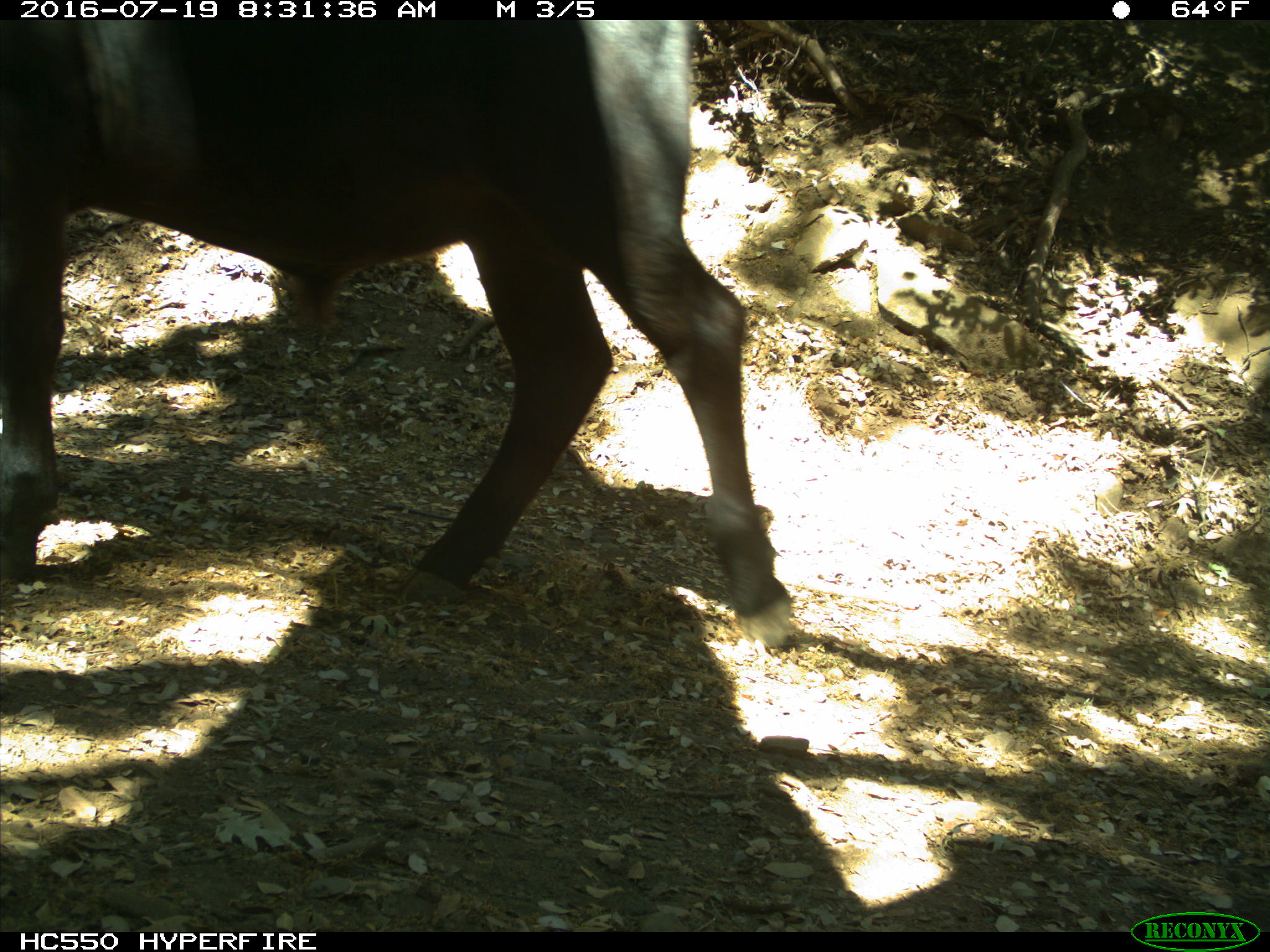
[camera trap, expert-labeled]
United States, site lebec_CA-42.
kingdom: Animalia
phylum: Chordata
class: Mammalia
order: Artiodactyla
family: Bovidae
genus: Bos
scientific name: Bos taurus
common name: domestic cow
Bos taurus (domestic cow).